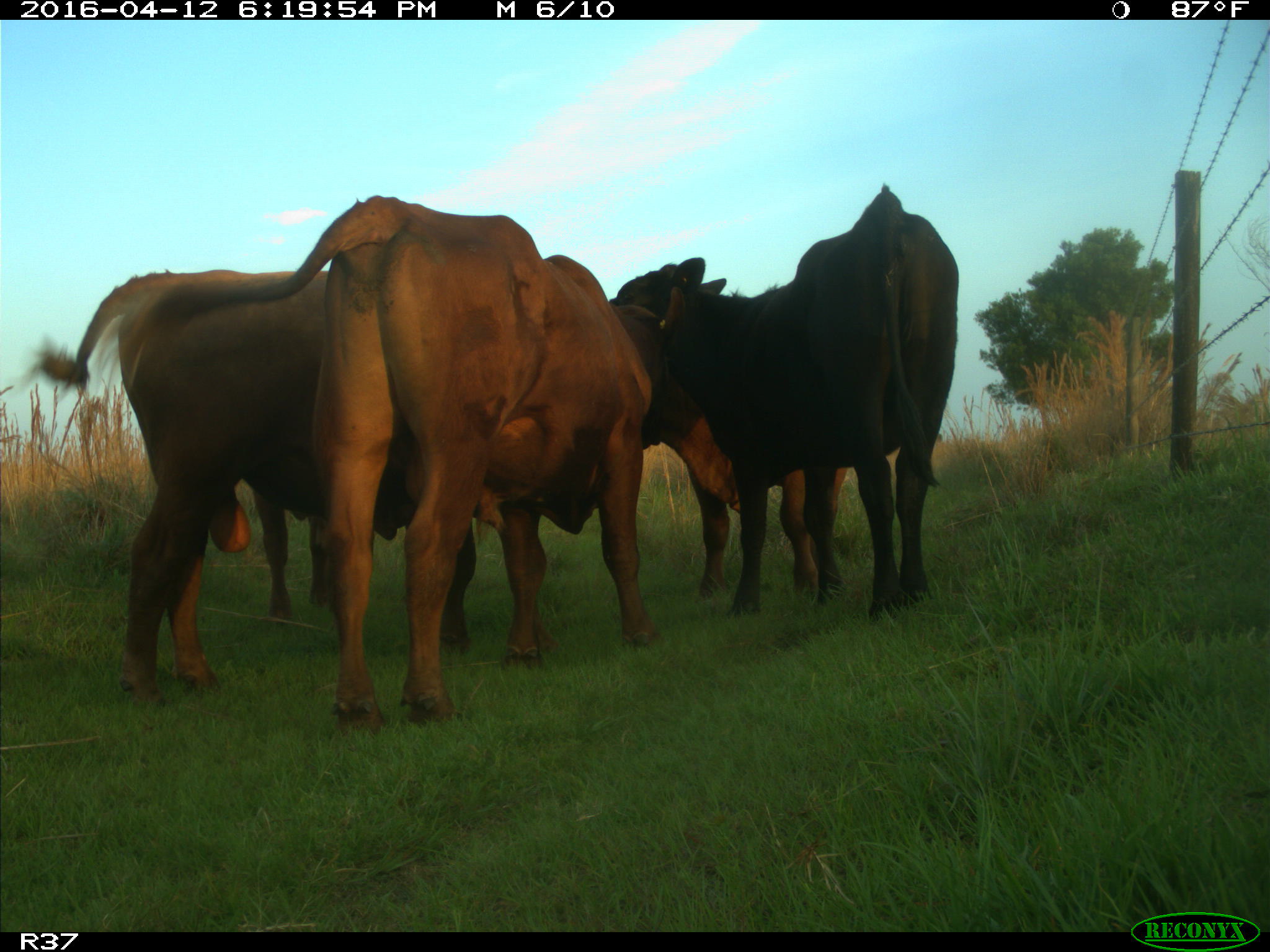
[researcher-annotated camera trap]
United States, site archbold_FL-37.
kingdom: Animalia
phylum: Chordata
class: Mammalia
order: Artiodactyla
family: Bovidae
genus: Bos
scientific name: Bos taurus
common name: domestic cow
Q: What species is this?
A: Bos taurus (domestic cow).